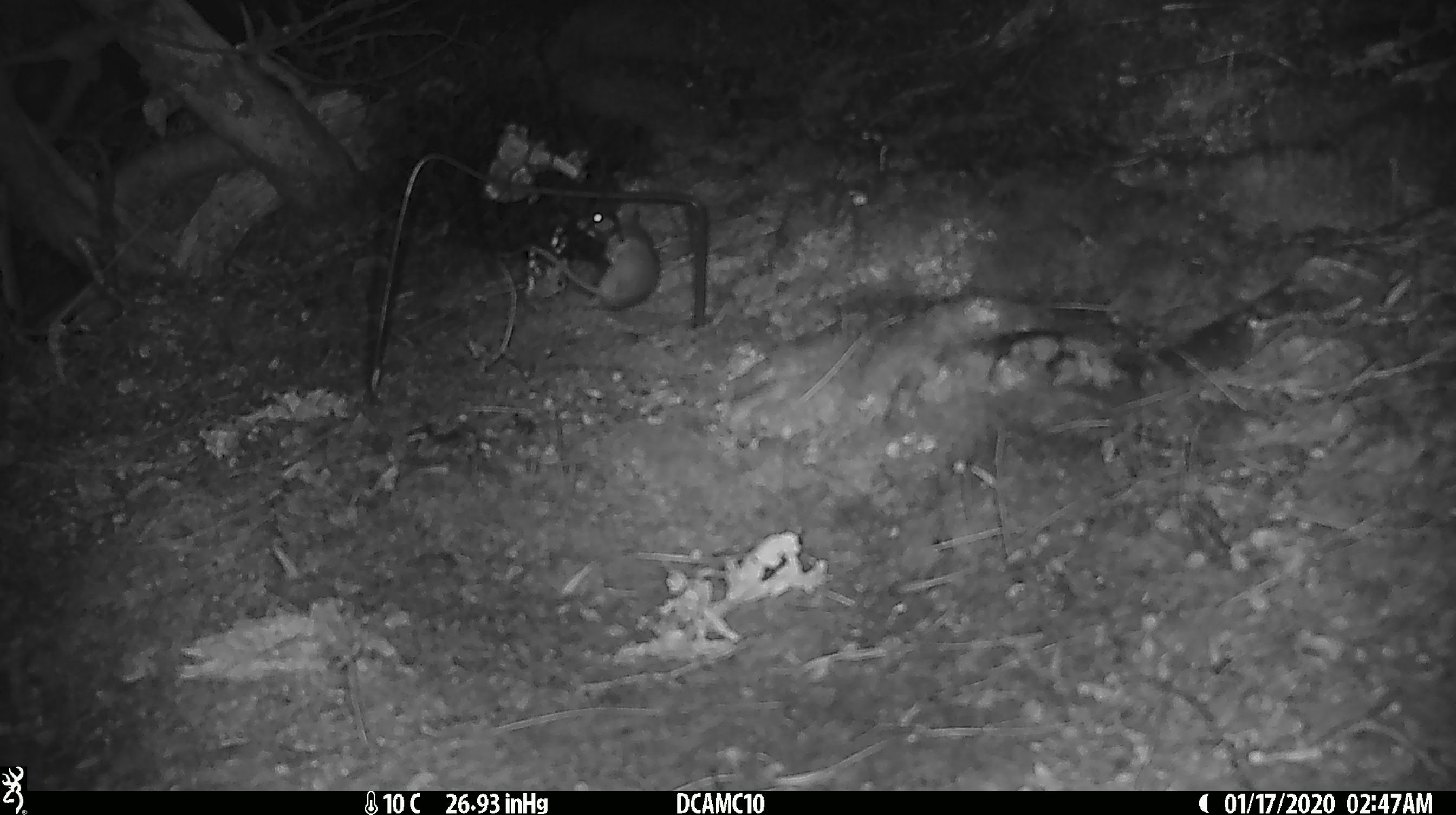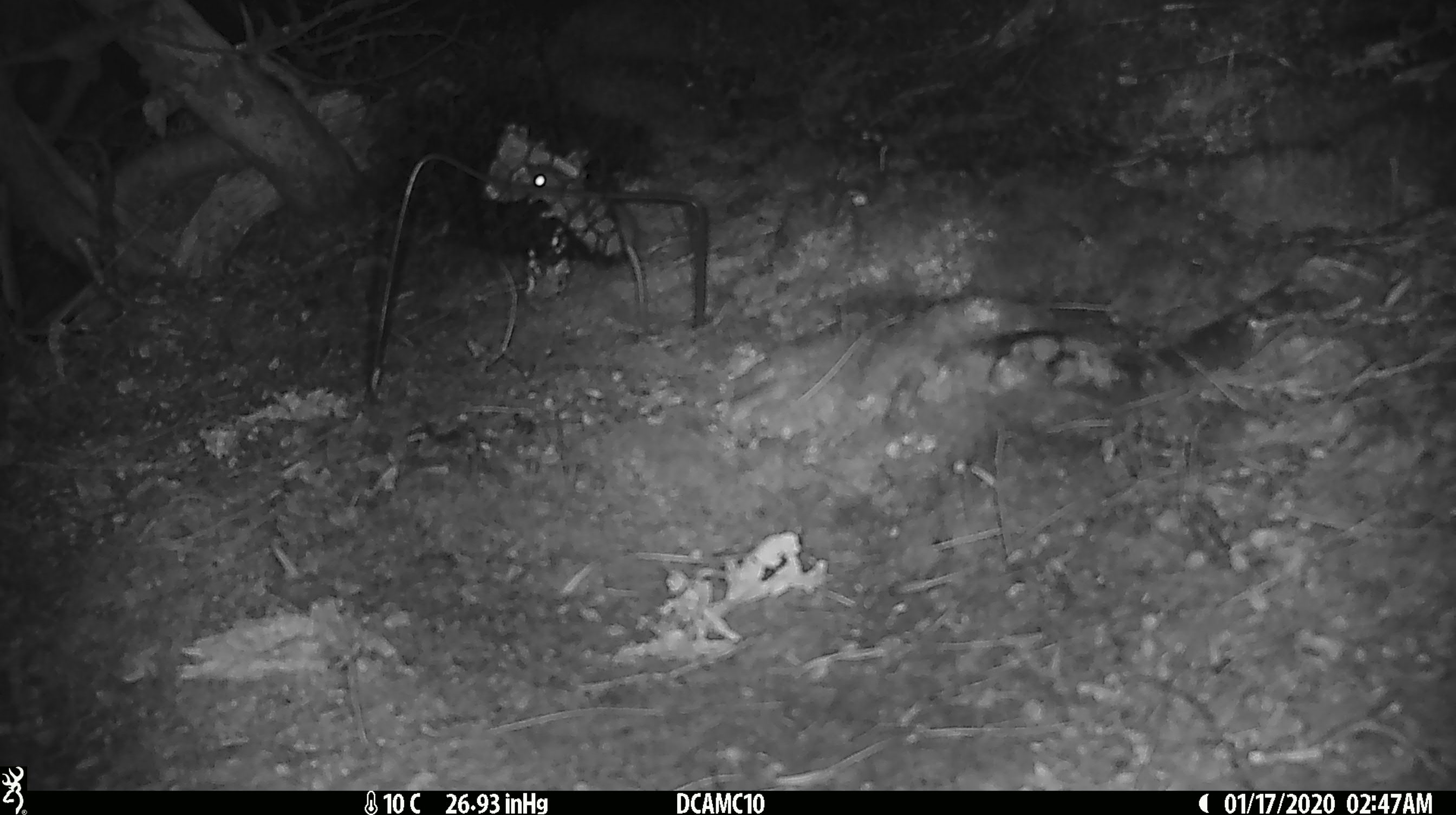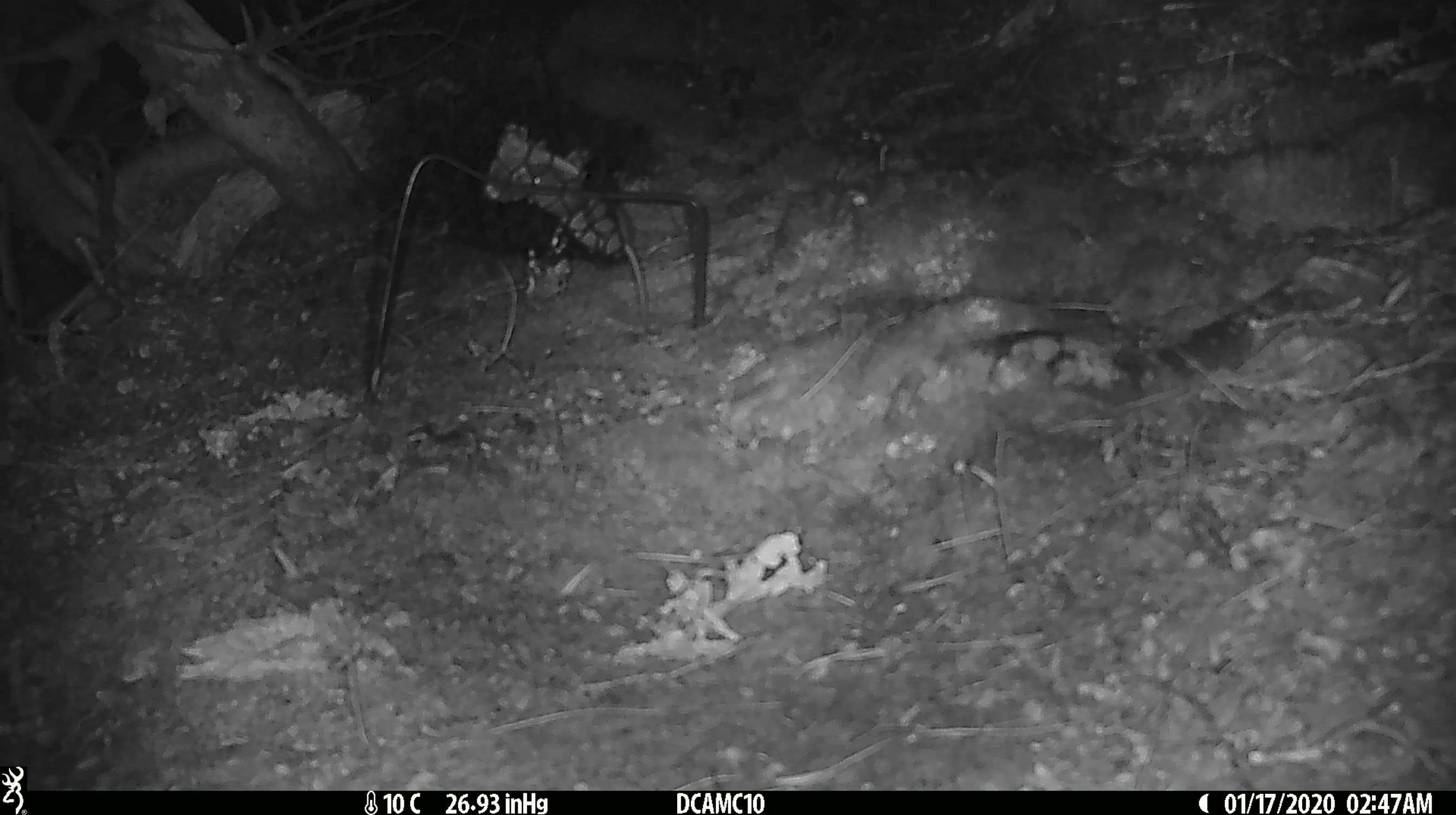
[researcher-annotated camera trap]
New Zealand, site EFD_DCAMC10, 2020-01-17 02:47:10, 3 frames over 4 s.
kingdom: Animalia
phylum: Chordata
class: Mammalia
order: Rodentia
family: Muridae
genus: Mus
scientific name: Mus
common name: mouse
Mouse (Mus).